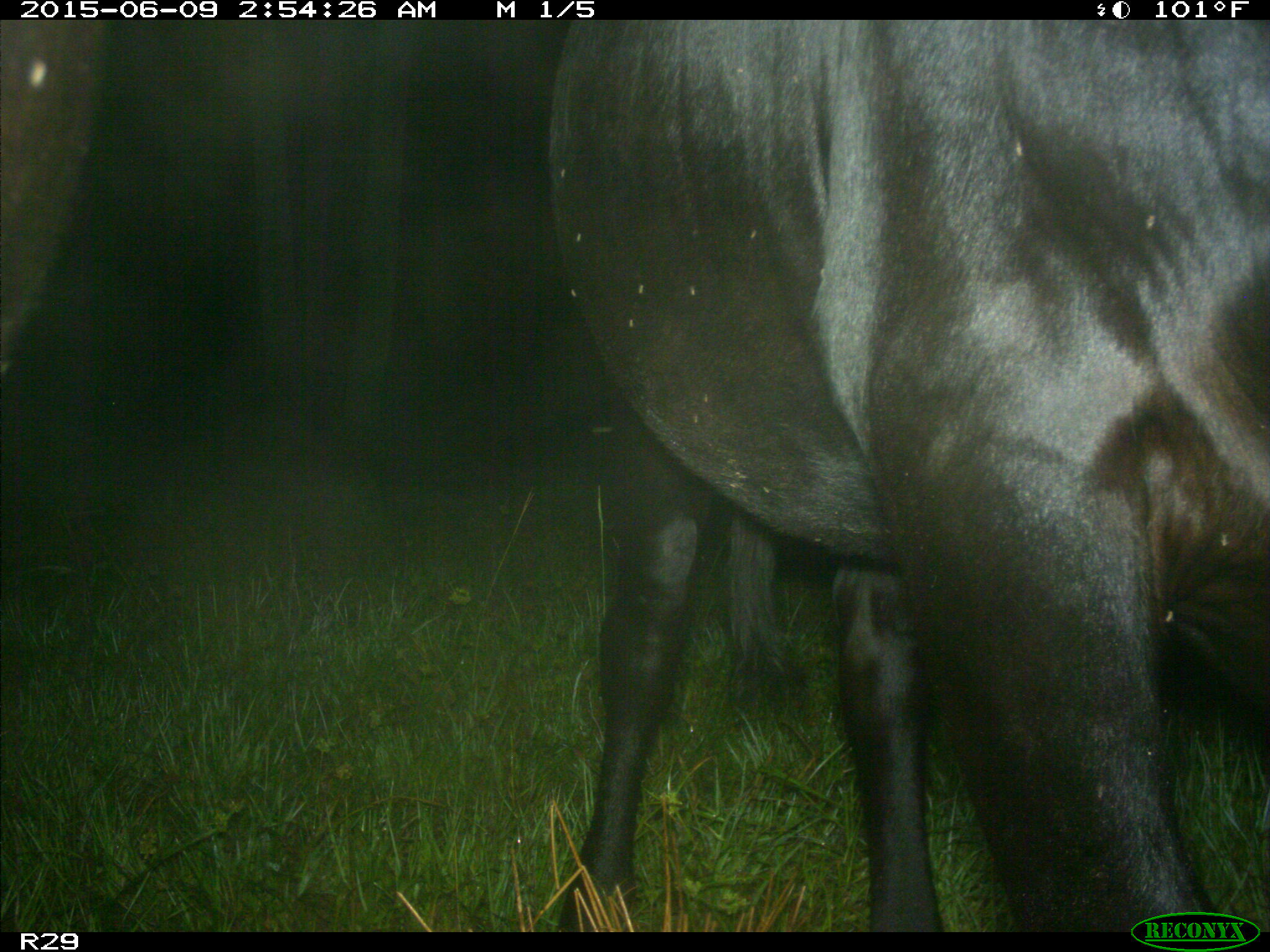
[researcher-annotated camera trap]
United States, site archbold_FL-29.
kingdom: Animalia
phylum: Chordata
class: Mammalia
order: Artiodactyla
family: Bovidae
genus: Bos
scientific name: Bos taurus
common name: domestic cow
Bos taurus (domestic cow).